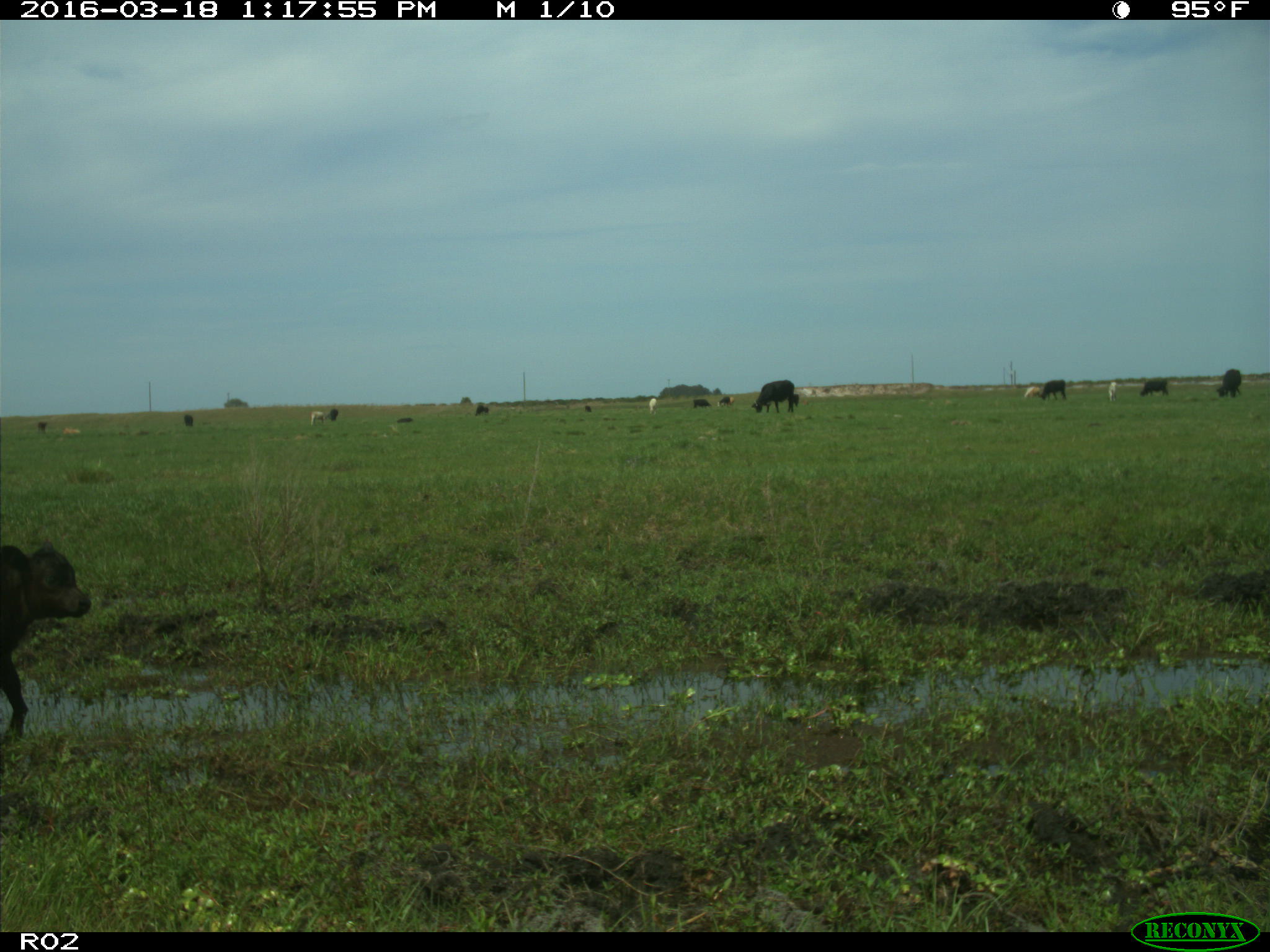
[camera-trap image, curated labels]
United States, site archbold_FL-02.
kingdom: Animalia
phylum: Chordata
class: Mammalia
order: Artiodactyla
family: Bovidae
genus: Bos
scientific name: Bos taurus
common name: domestic cow